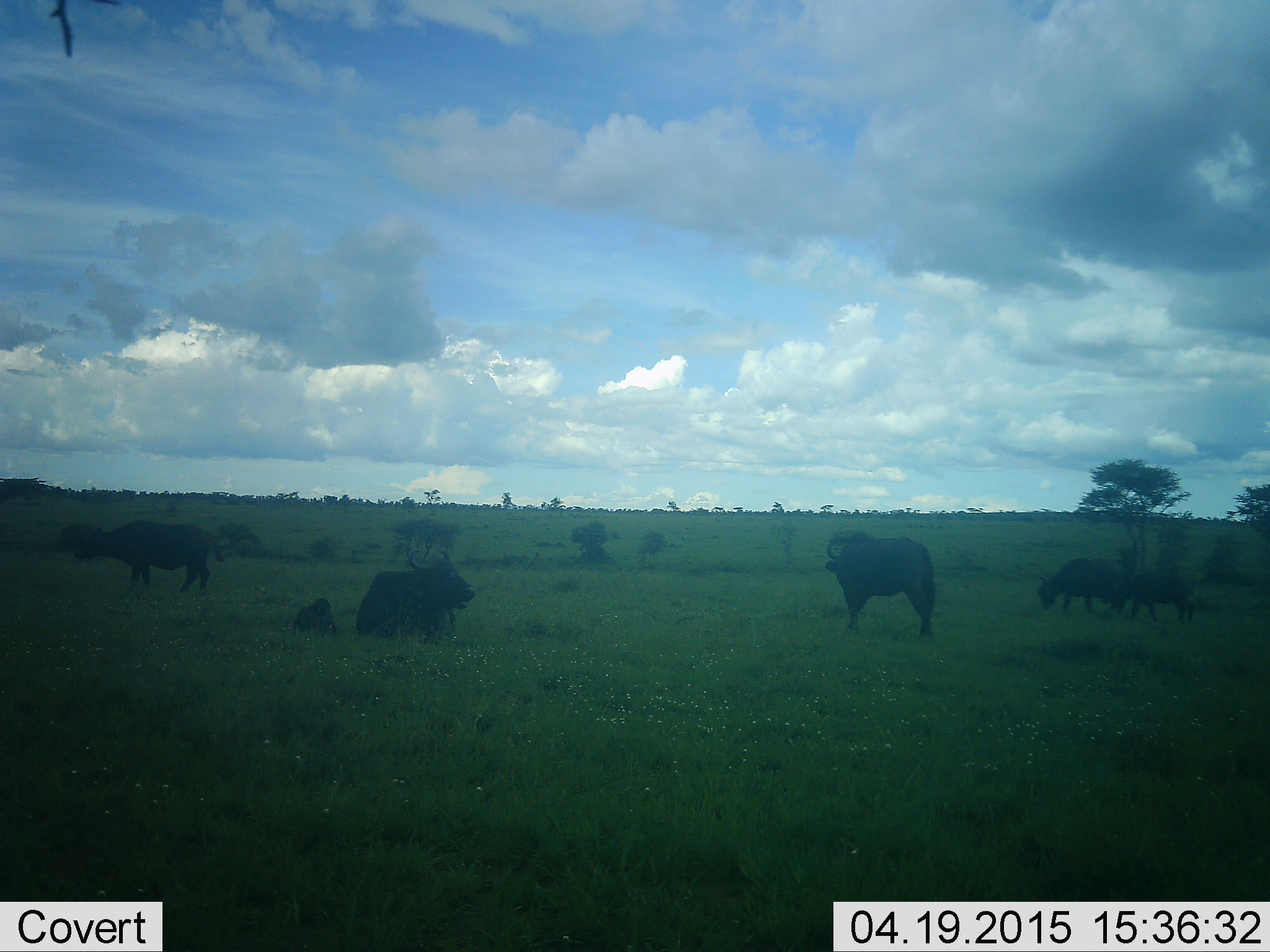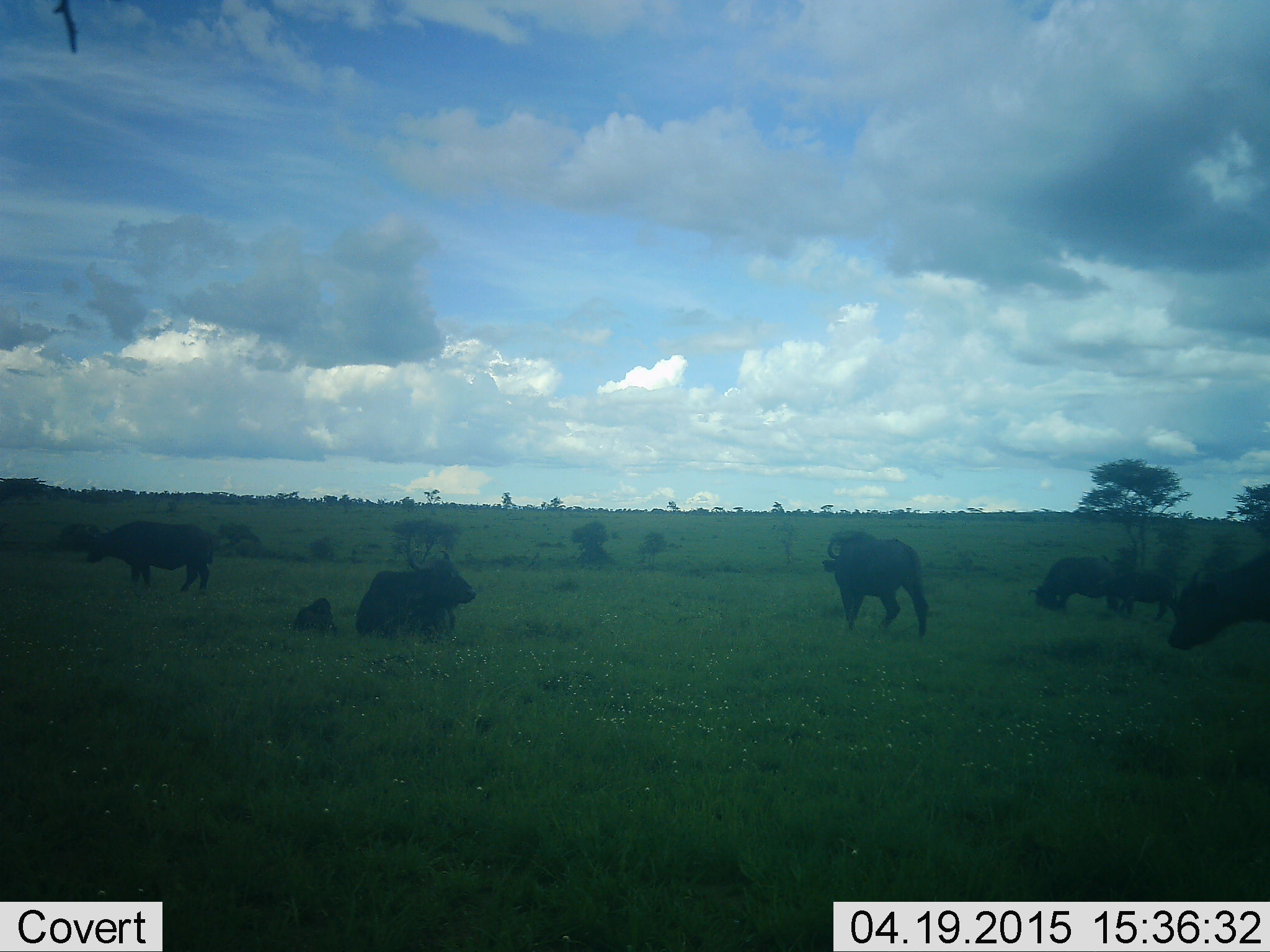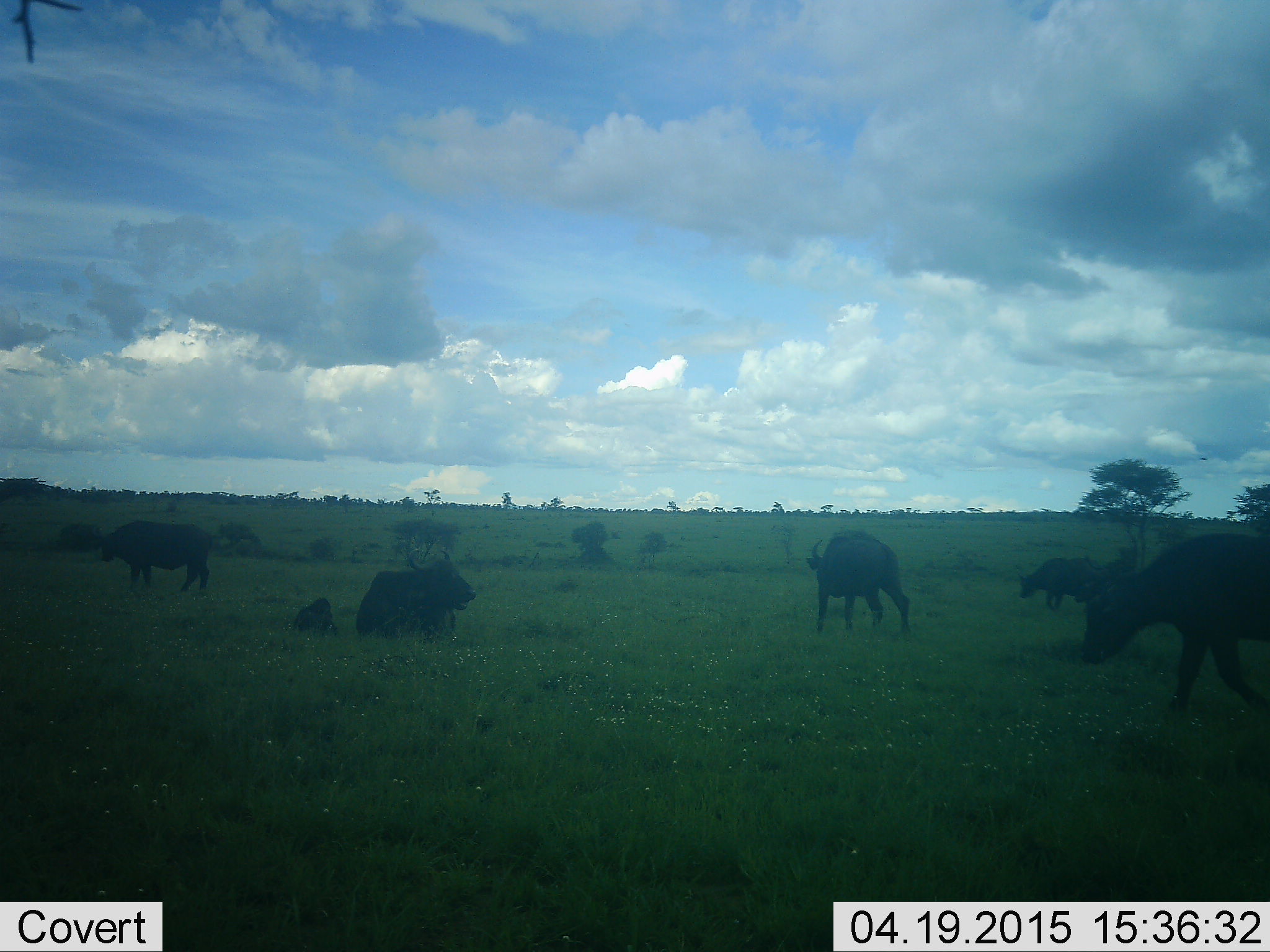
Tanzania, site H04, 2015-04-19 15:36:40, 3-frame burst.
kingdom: Animalia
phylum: Chordata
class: Mammalia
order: Artiodactyla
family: Bovidae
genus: Syncerus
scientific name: Syncerus caffer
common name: cape buffalo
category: buffalo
Buffalo (cape buffalo) (Syncerus caffer), count 7. Behavior (volunteer vote fractions): standing 90%, resting 100%, moving 40%, interacting 0%. Young present (vote fraction): 90%. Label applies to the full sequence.